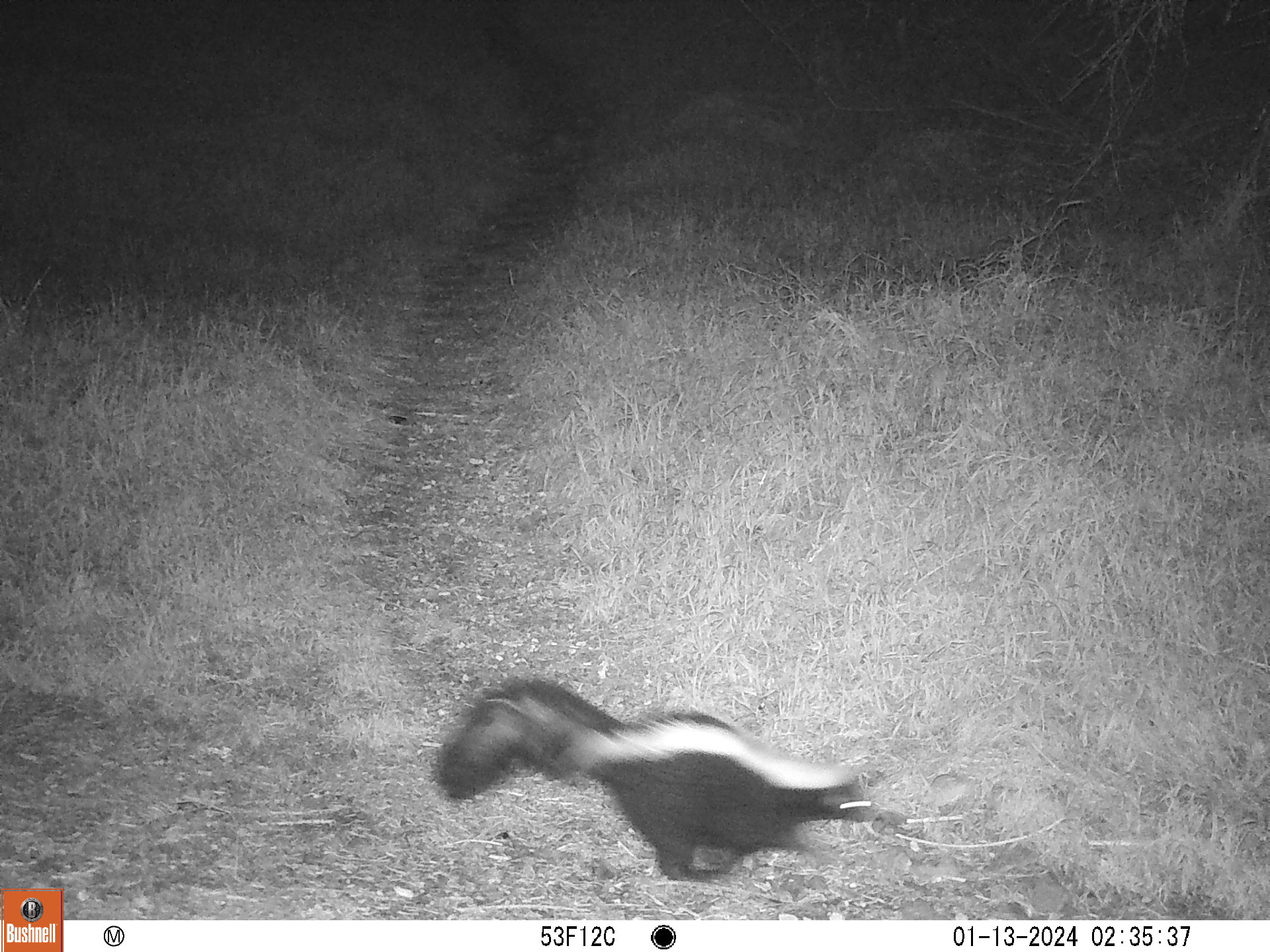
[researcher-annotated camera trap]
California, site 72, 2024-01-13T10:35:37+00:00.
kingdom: Animalia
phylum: Chordata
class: Mammalia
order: Carnivora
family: Mephitidae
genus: Mephitis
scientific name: Mephitis mephitis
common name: striped skunk